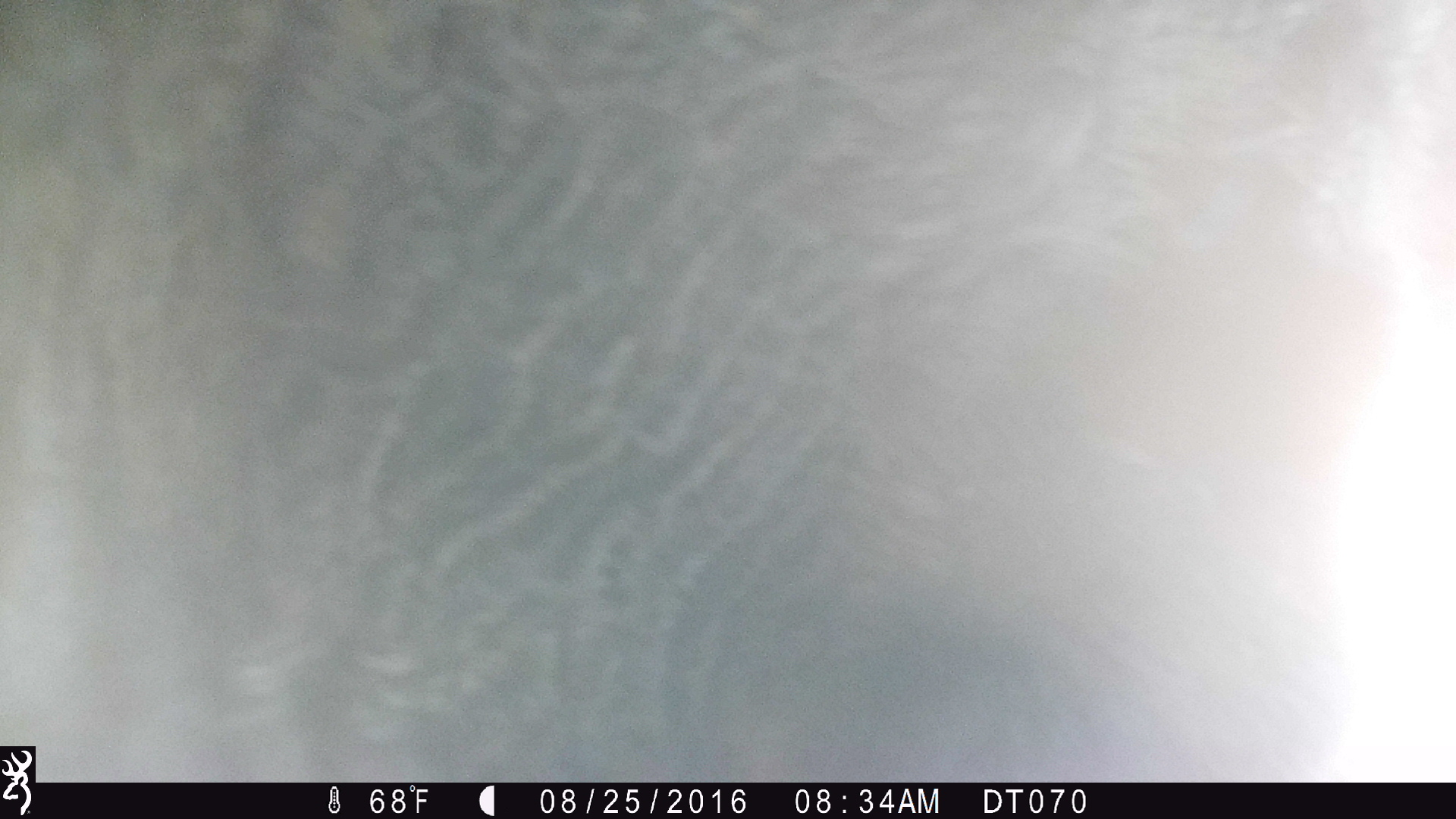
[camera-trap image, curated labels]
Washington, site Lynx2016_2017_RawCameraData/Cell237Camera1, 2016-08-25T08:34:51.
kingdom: Animalia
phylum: Chordata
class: Mammalia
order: Artiodactyla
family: Bovidae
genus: Bos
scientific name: Bos taurus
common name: domestic cattle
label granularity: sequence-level